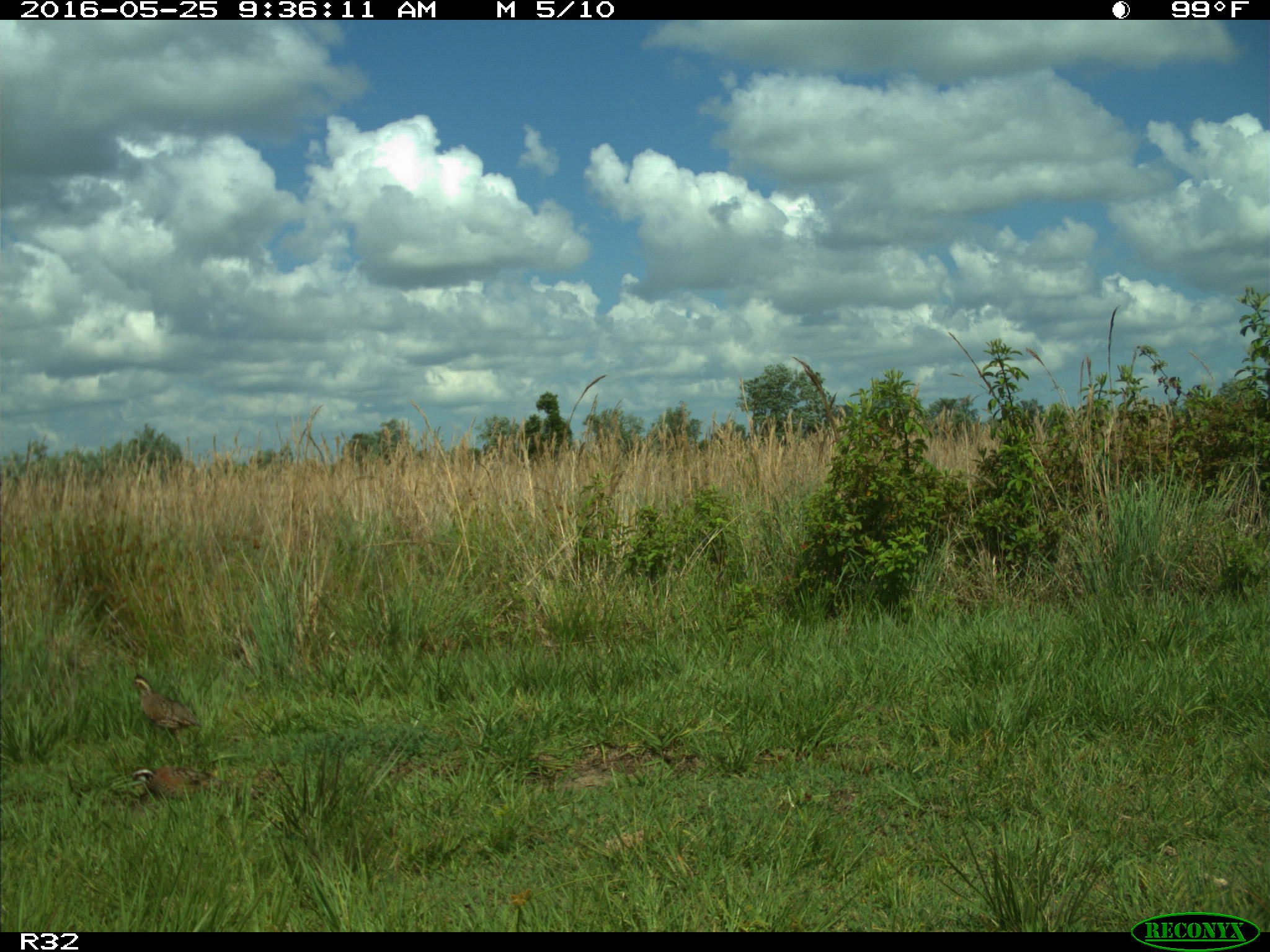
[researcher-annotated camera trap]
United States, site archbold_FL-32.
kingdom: Animalia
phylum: Chordata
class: Aves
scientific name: Aves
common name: birds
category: unidentified bird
Unidentified bird (birds) (Aves).